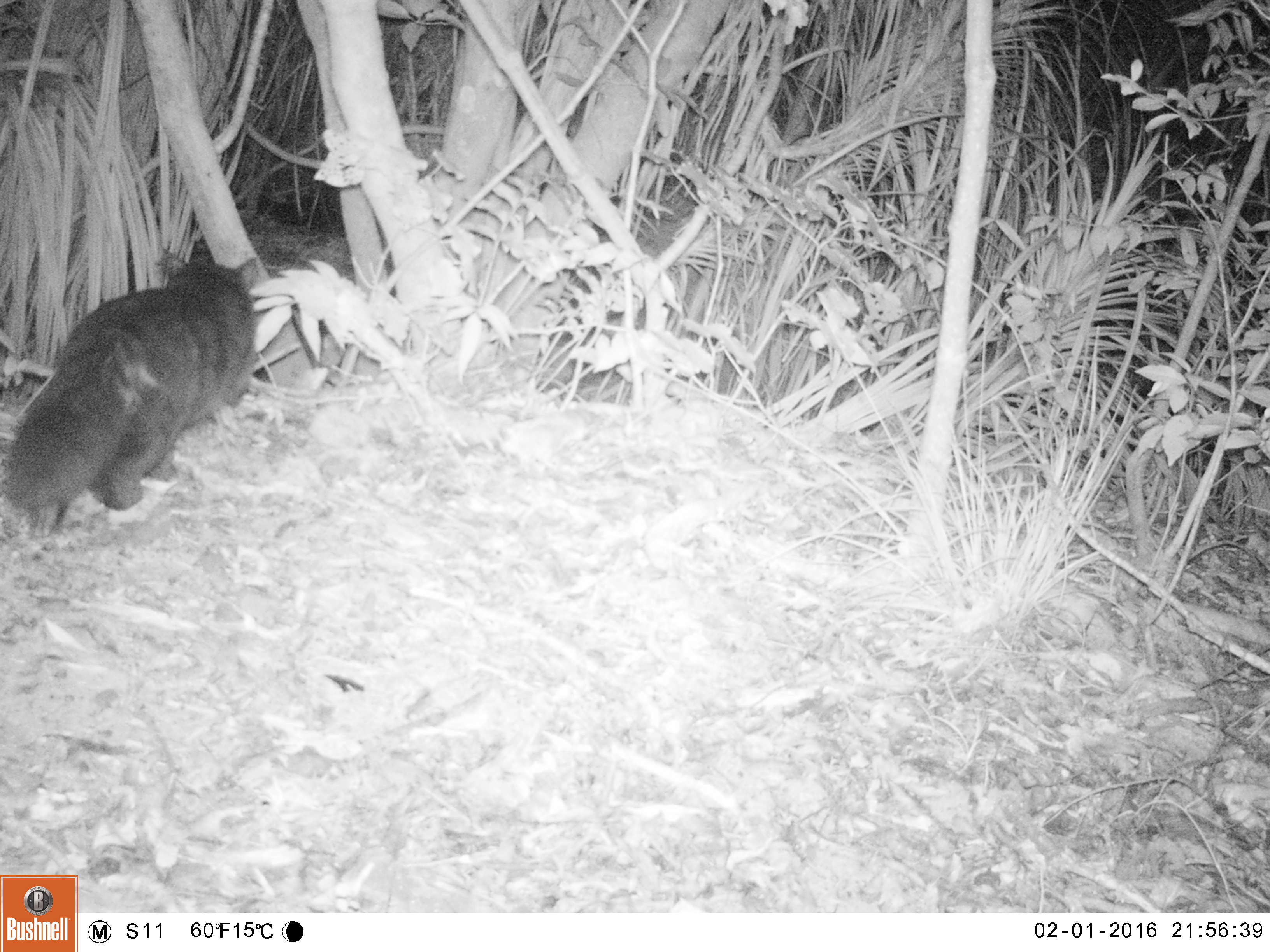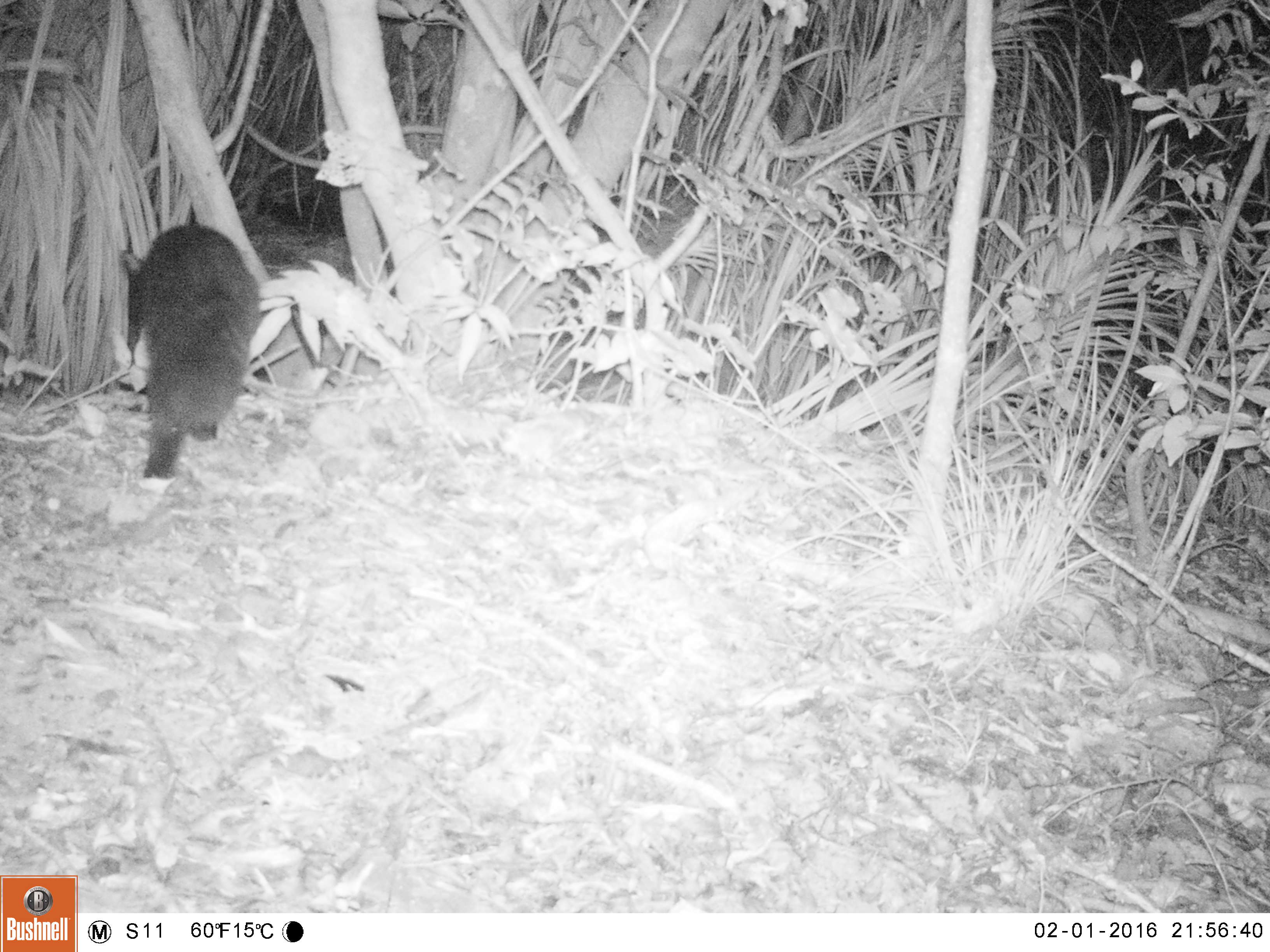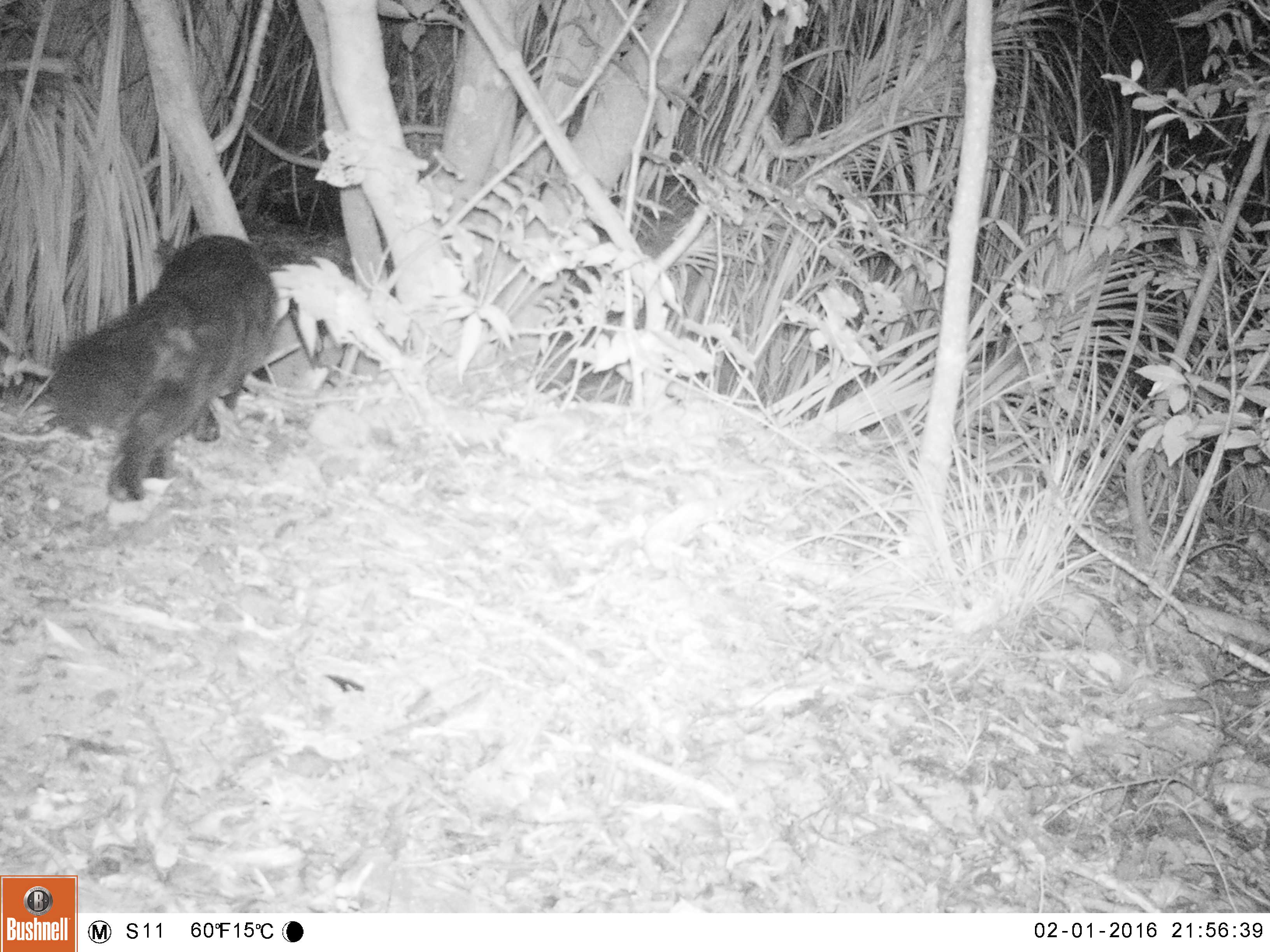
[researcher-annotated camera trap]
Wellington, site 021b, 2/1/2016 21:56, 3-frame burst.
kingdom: Animalia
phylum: Chordata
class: Mammalia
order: Carnivora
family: Felidae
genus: Felis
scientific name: Felis catus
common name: cat